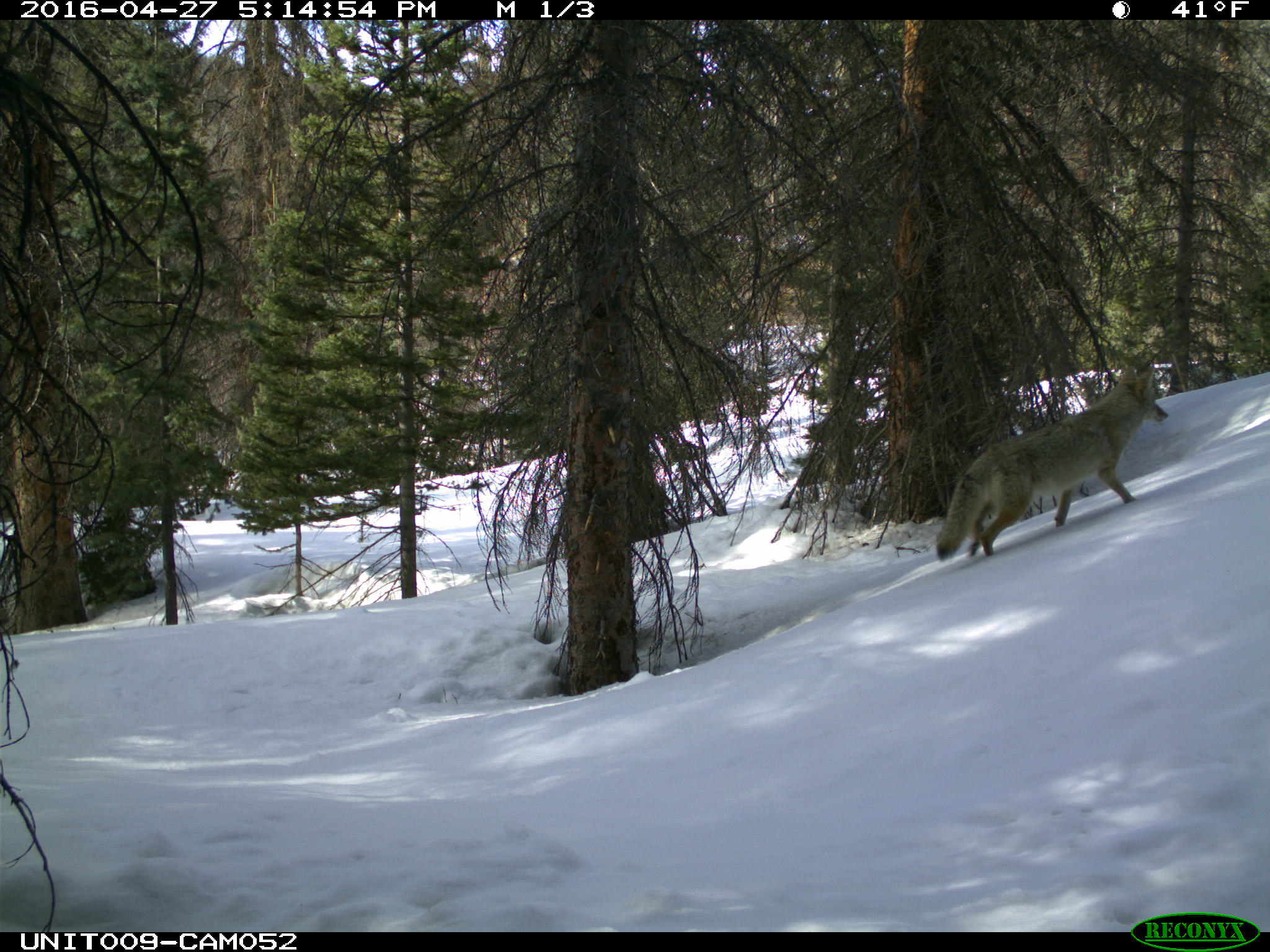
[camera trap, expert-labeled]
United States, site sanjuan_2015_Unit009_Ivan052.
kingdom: Animalia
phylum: Chordata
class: Mammalia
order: Carnivora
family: Canidae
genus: Canis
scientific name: Canis latrans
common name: coyote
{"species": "Canis latrans (coyote)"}